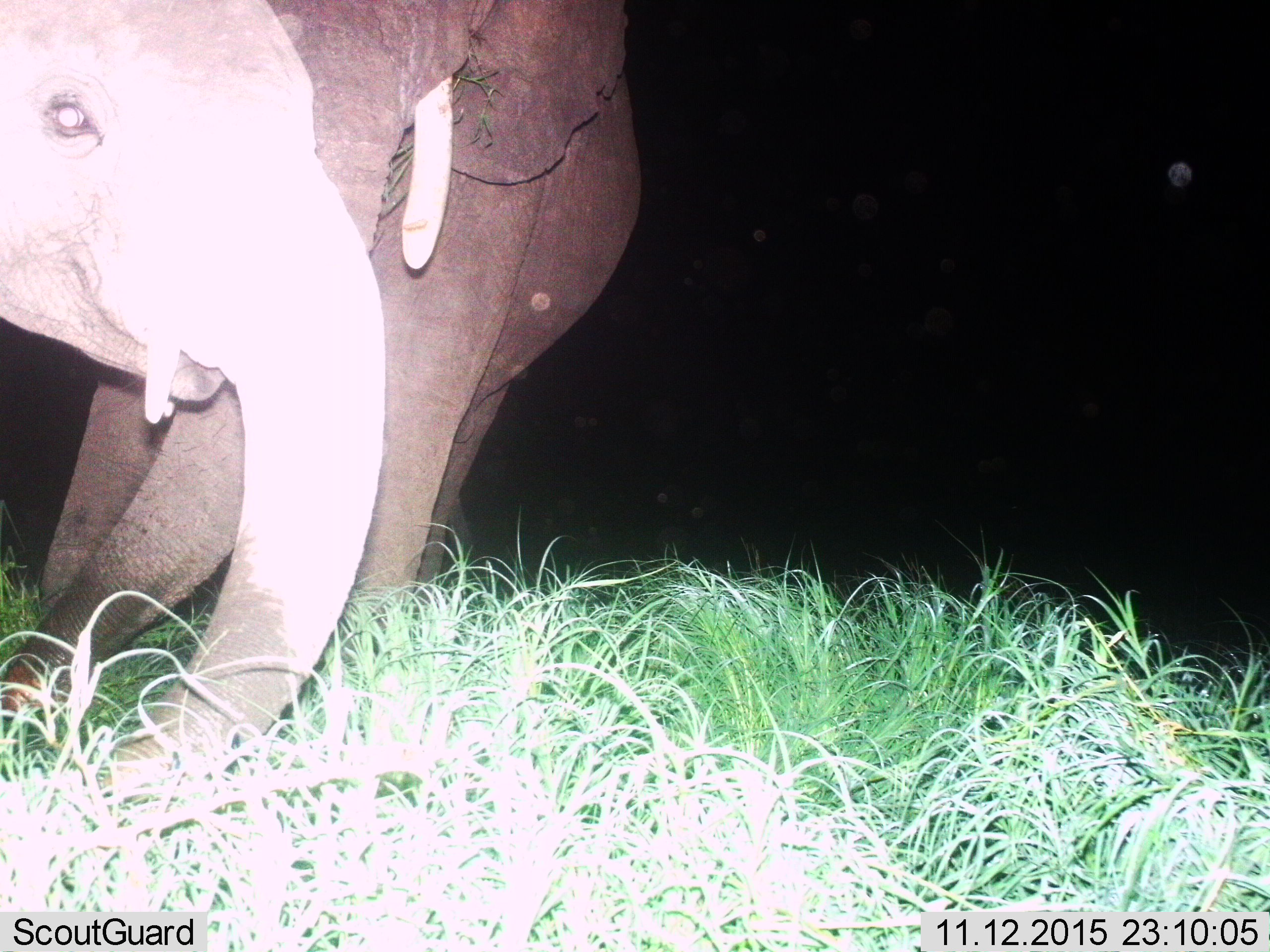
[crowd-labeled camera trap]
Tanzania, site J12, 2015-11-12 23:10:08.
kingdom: Animalia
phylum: Chordata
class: Mammalia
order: Proboscidea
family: Elephantidae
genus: Loxodonta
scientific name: Loxodonta africana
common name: african bush elephant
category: elephant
Elephant (african bush elephant) (Loxodonta africana), count 2. Behavior (volunteer vote fractions): standing 75%, resting 0%, moving 38%, interacting 25%. Young present (vote fraction): 50%. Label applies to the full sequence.